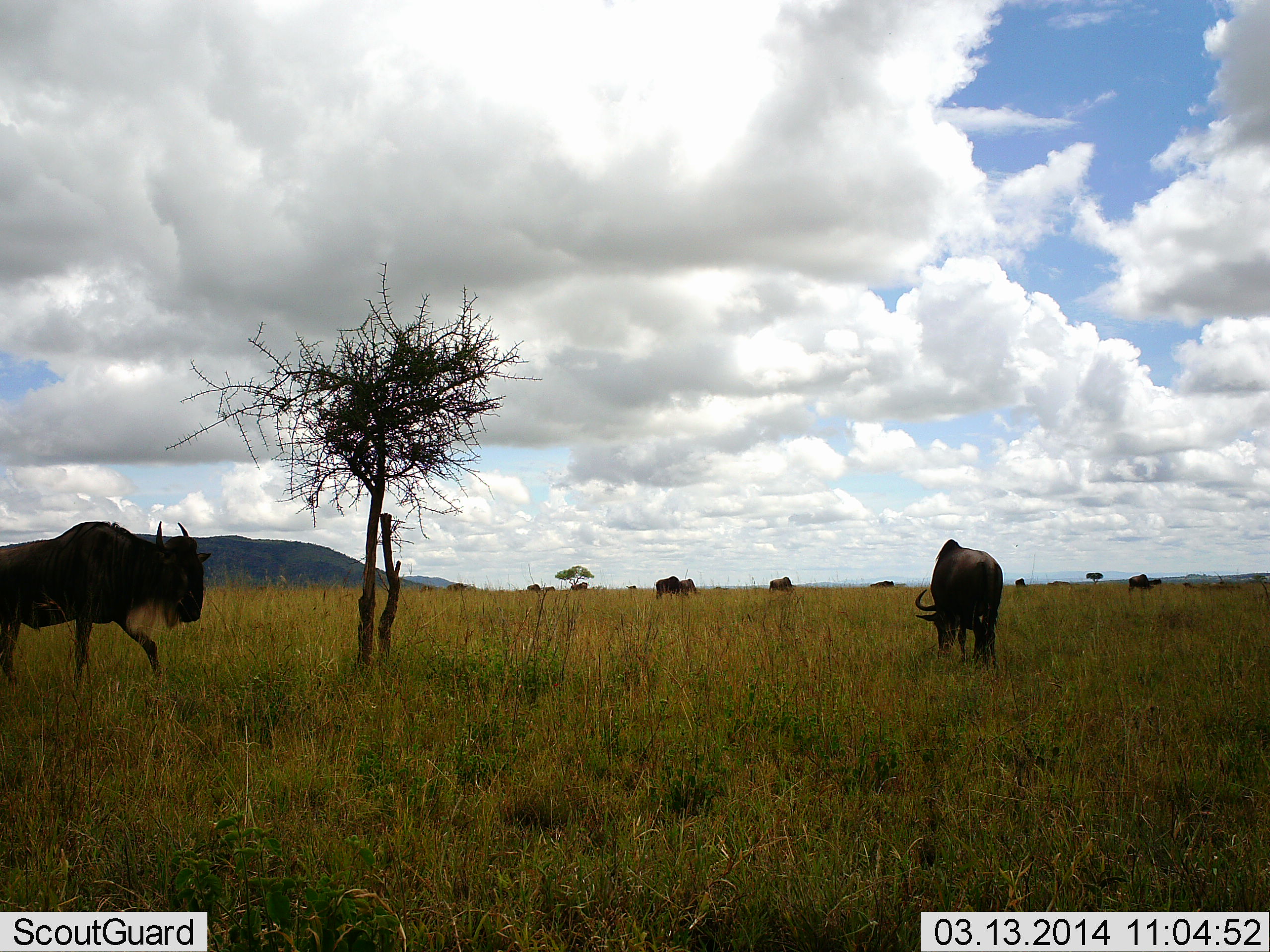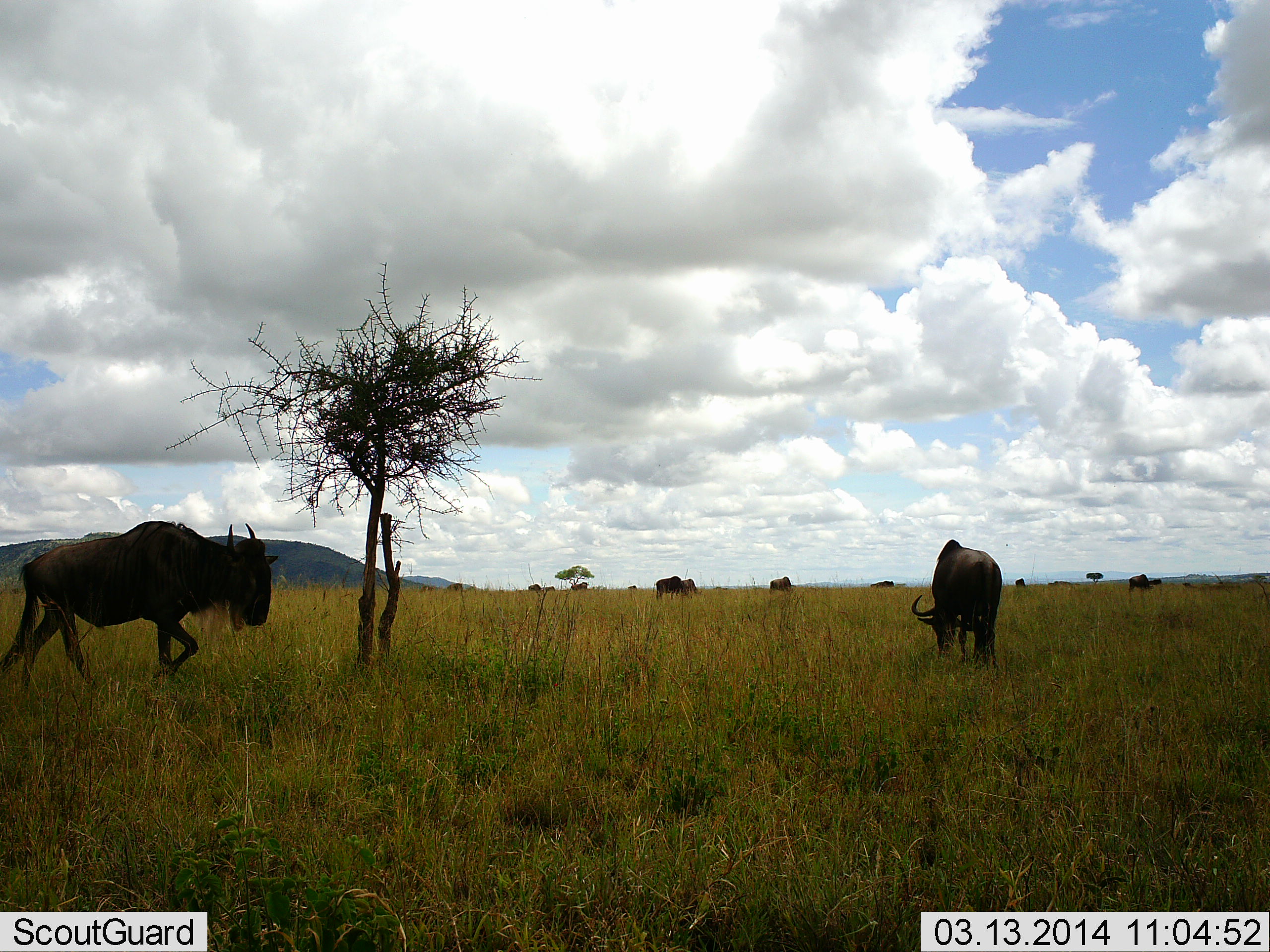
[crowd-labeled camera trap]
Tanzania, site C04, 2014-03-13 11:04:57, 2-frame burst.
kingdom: Animalia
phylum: Chordata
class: Mammalia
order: Artiodactyla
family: Bovidae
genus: Connochaetes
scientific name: Connochaetes taurinus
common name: blue wildebeest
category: wildebeest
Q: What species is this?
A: Wildebeest (blue wildebeest) (Connochaetes taurinus).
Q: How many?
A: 11-50.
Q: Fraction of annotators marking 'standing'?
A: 44%.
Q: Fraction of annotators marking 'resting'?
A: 3%.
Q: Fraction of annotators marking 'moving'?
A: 63%.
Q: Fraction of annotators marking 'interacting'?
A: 3%.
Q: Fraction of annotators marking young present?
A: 1%.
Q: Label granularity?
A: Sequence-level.